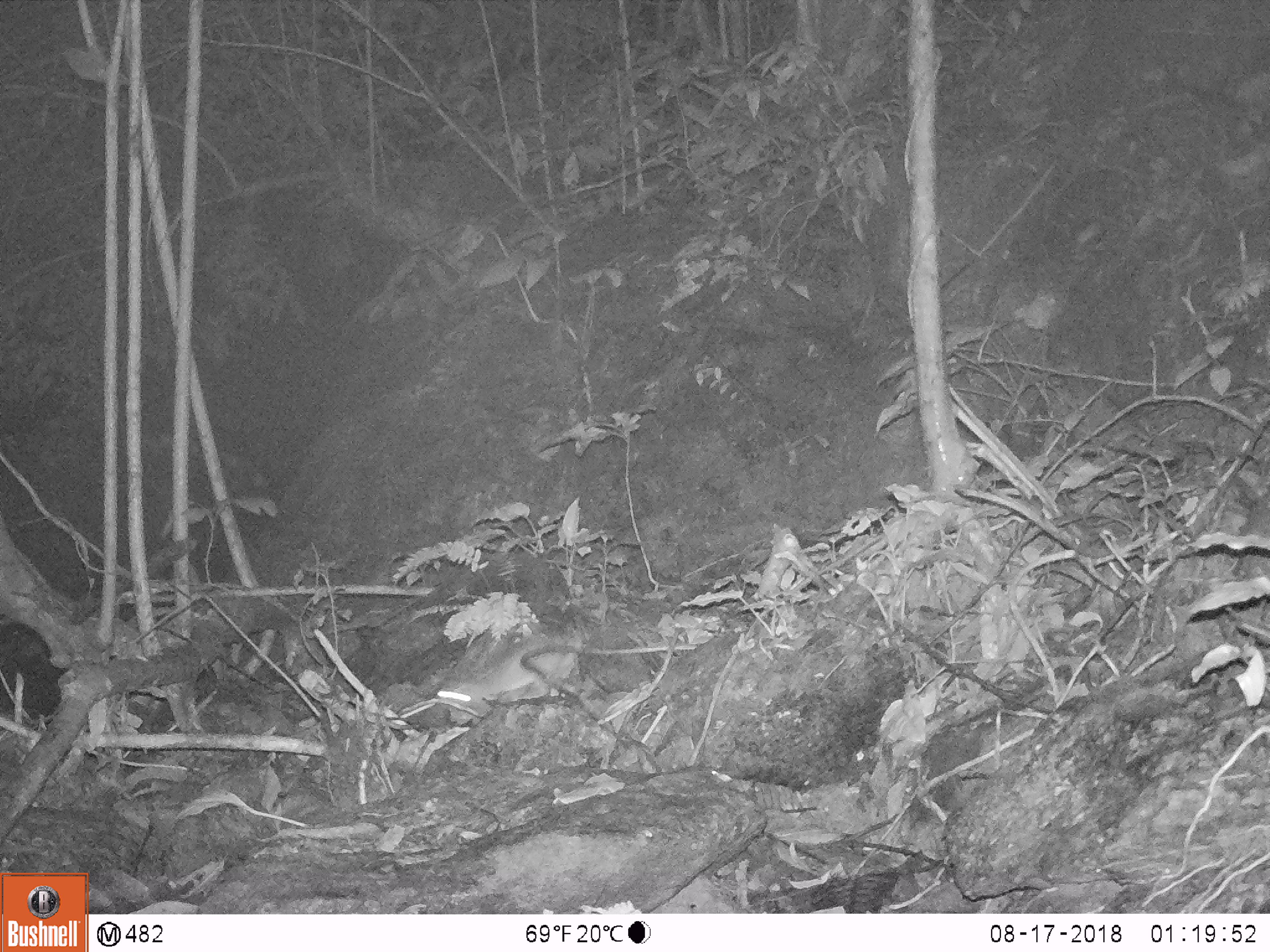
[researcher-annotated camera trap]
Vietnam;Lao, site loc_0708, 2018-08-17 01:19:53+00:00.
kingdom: Animalia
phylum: Chordata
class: Mammalia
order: Rodentia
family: Muridae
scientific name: Muridae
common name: old-world mice and rats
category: unidentified murid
Unidentified murid (old-world mice and rats) (Muridae). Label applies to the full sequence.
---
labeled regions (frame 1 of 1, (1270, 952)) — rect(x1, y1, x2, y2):
unidentified murid: rect(435, 633, 695, 706)